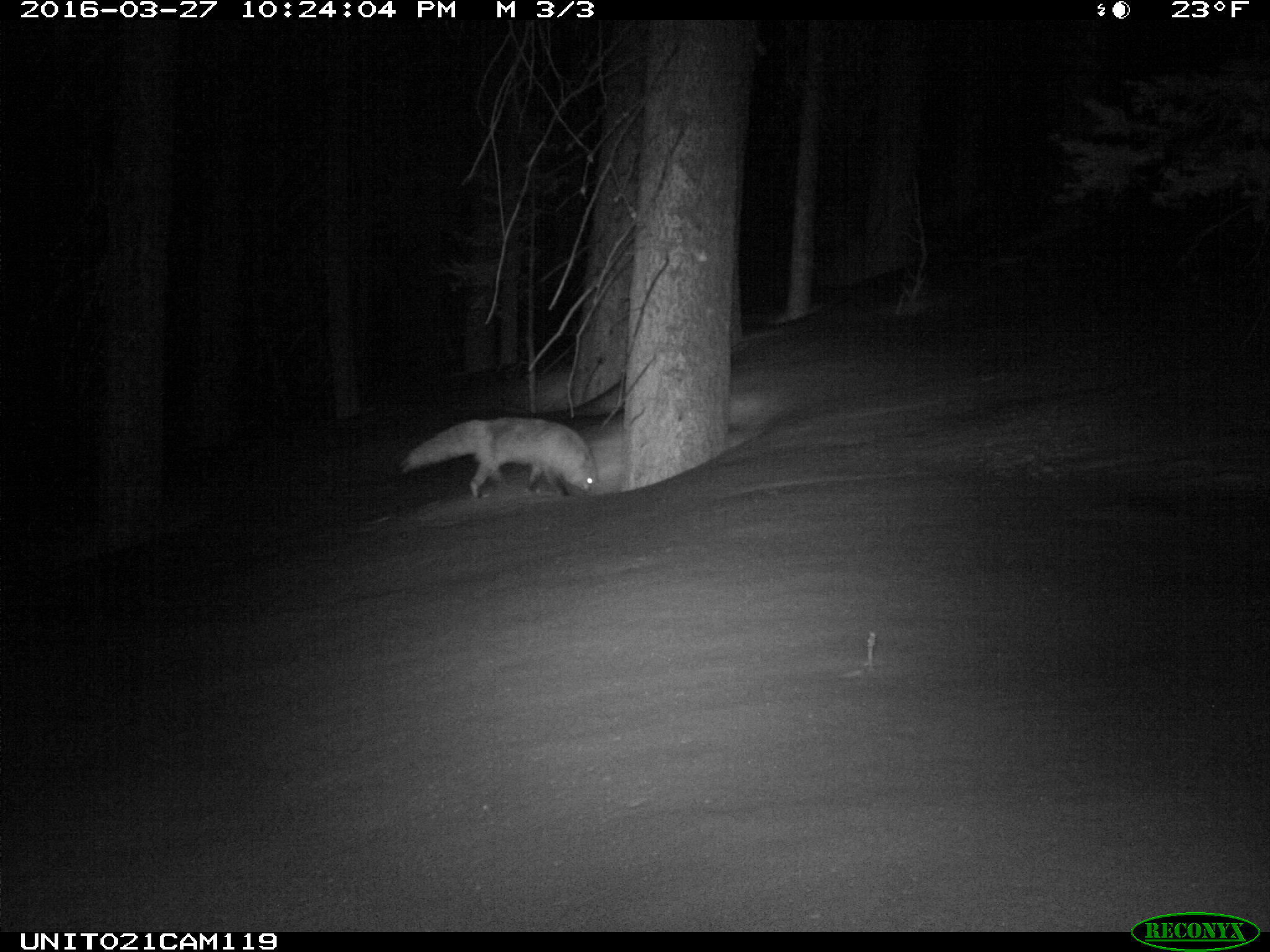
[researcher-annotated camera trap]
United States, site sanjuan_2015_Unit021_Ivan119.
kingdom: Animalia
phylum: Chordata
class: Mammalia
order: Carnivora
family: Canidae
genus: Vulpes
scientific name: Vulpes vulpes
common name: red fox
Vulpes vulpes (red fox).